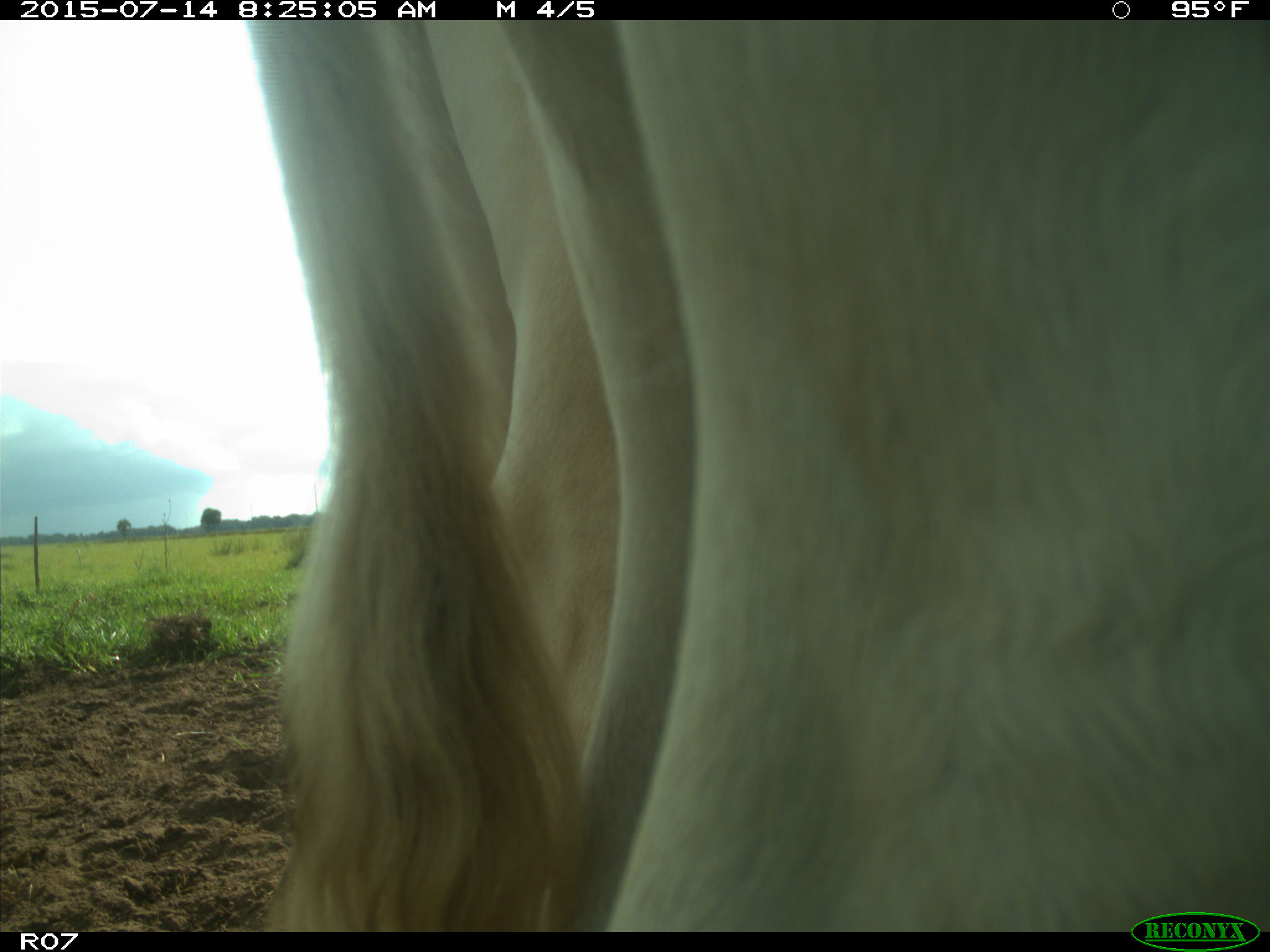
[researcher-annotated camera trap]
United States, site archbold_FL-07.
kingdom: Animalia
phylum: Chordata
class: Mammalia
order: Artiodactyla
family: Bovidae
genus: Bos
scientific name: Bos taurus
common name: domestic cow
Bos taurus (domestic cow).